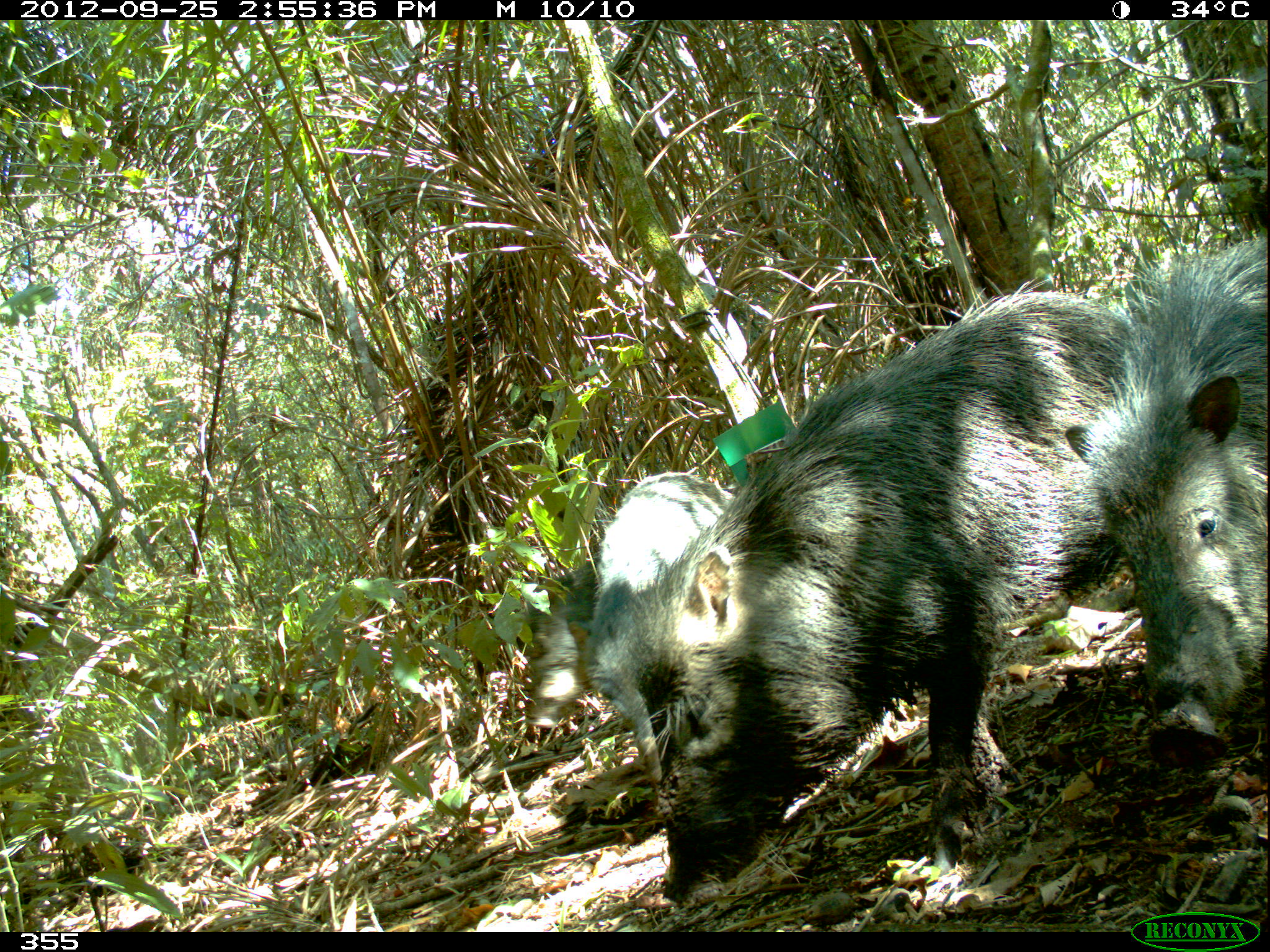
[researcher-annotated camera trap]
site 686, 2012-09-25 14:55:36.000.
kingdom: Animalia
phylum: Chordata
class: Mammalia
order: Artiodactyla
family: Tayassuidae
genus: Tayassu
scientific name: Tayassu pecari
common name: white-lipped peccary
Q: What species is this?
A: Tayassu pecari (white-lipped peccary).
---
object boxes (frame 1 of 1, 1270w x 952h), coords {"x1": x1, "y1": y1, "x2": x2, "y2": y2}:
tayassu pecari: {"x1": 626, "y1": 295, "x2": 1147, "y2": 906}; {"x1": 1085, "y1": 236, "x2": 1270, "y2": 741}; {"x1": 590, "y1": 470, "x2": 735, "y2": 788}; {"x1": 521, "y1": 505, "x2": 596, "y2": 733}